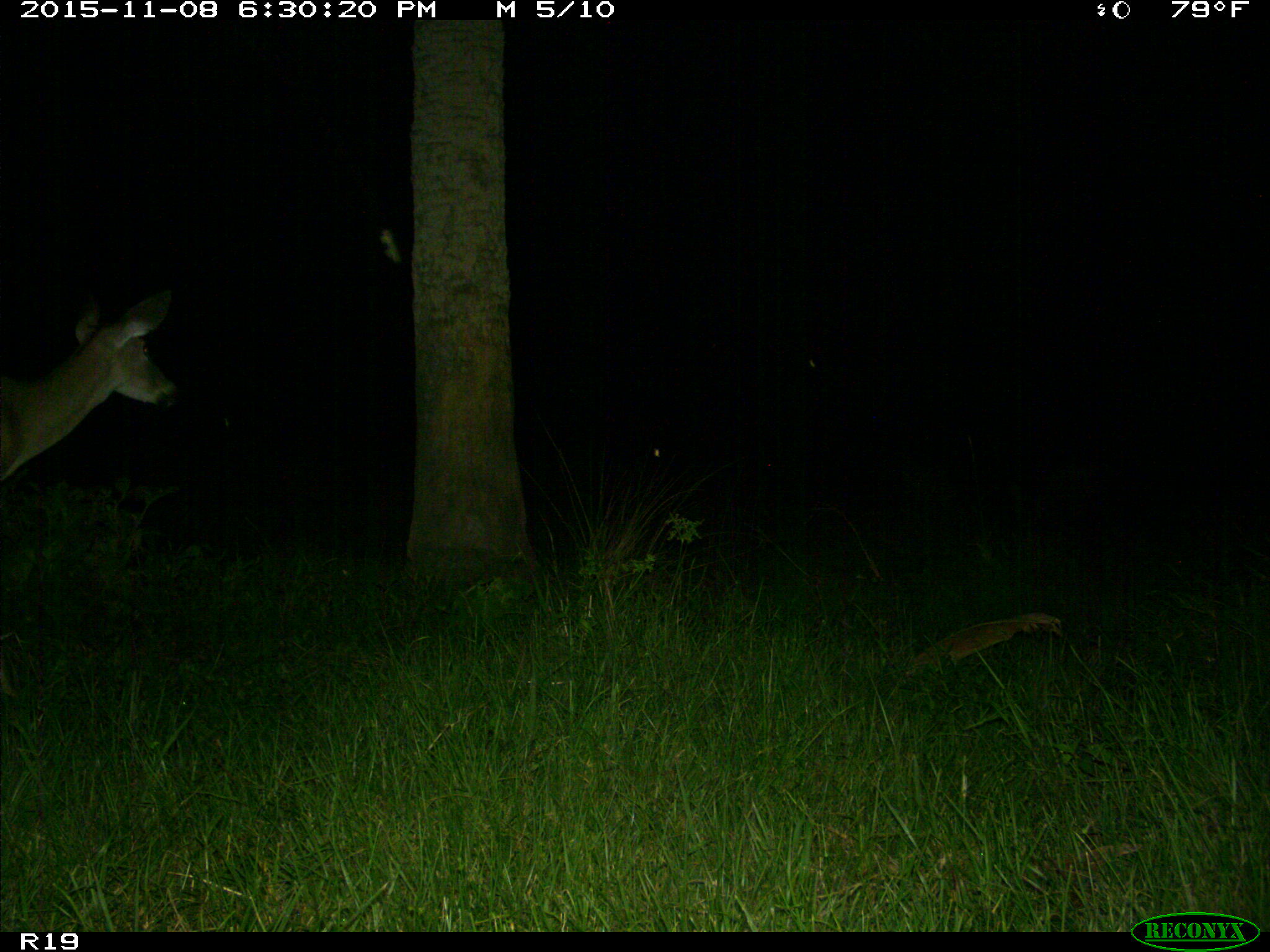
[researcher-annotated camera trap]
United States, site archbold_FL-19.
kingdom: Animalia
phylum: Chordata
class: Mammalia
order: Artiodactyla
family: Cervidae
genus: Odocoileus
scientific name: Odocoileus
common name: deer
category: unidentified deer